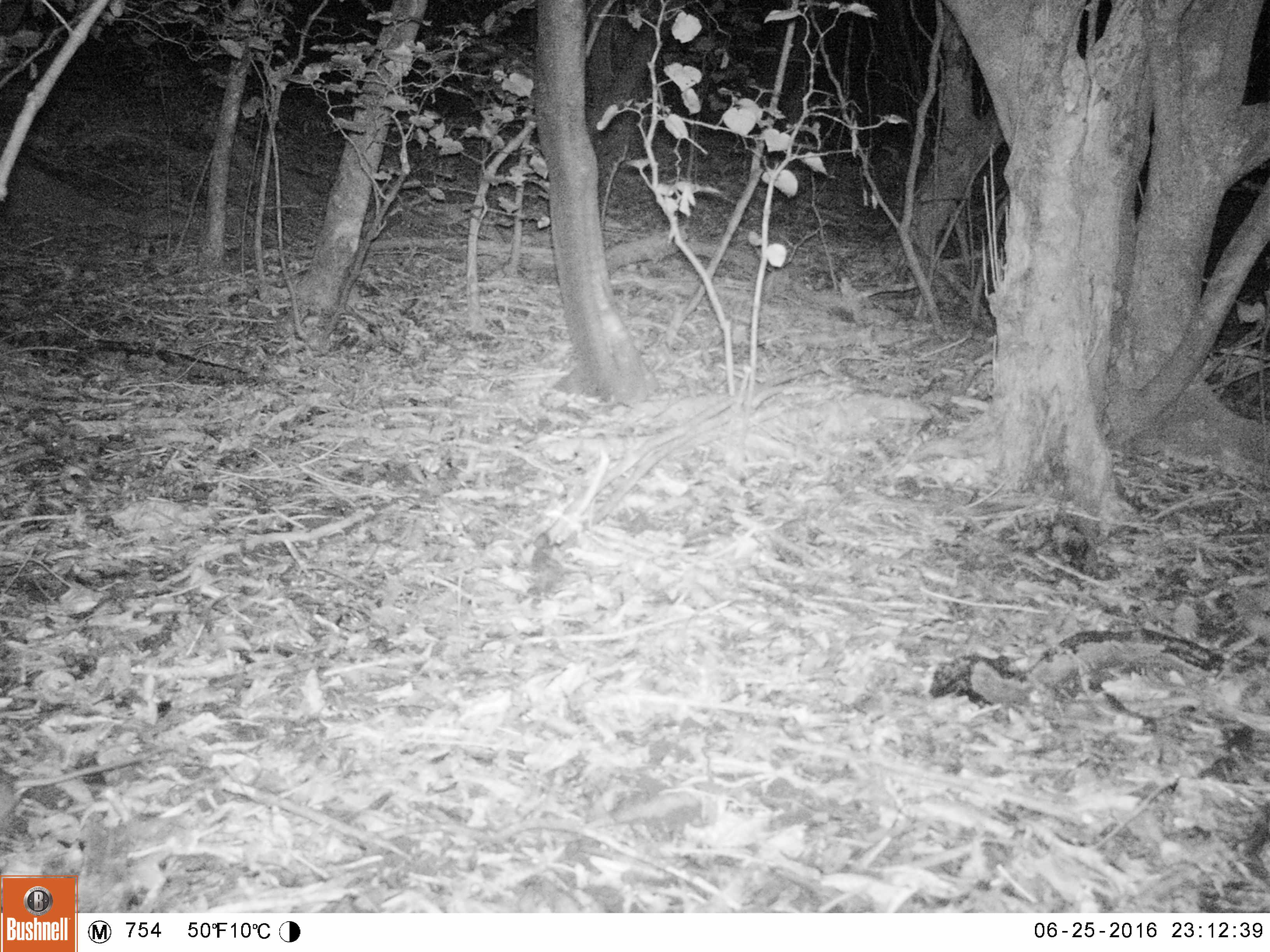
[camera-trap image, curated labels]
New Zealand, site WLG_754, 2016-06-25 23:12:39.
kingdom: Animalia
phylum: Chordata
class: Mammalia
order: Rodentia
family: Muridae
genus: Rattus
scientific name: Rattus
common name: rat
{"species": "rat (Rattus)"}